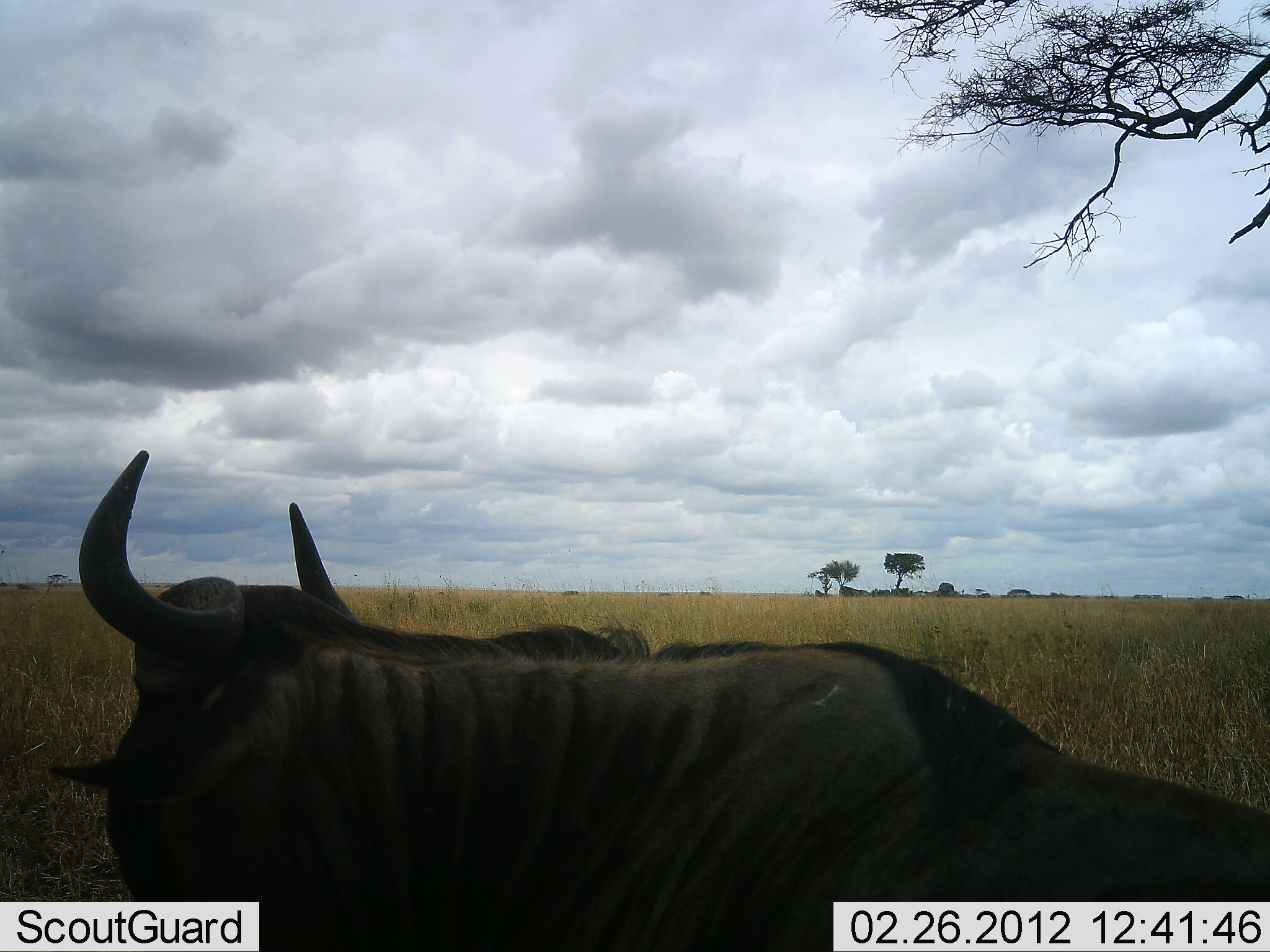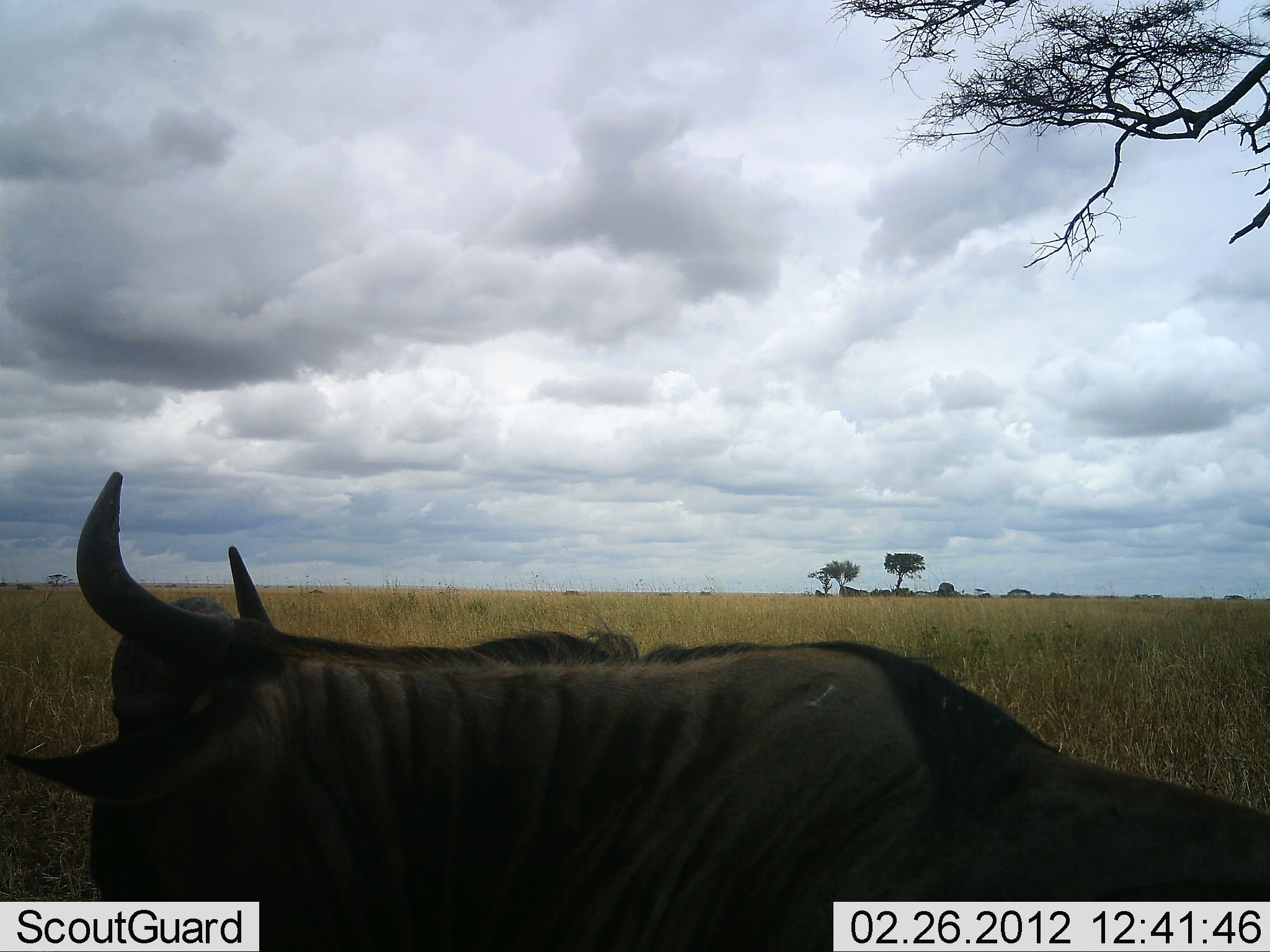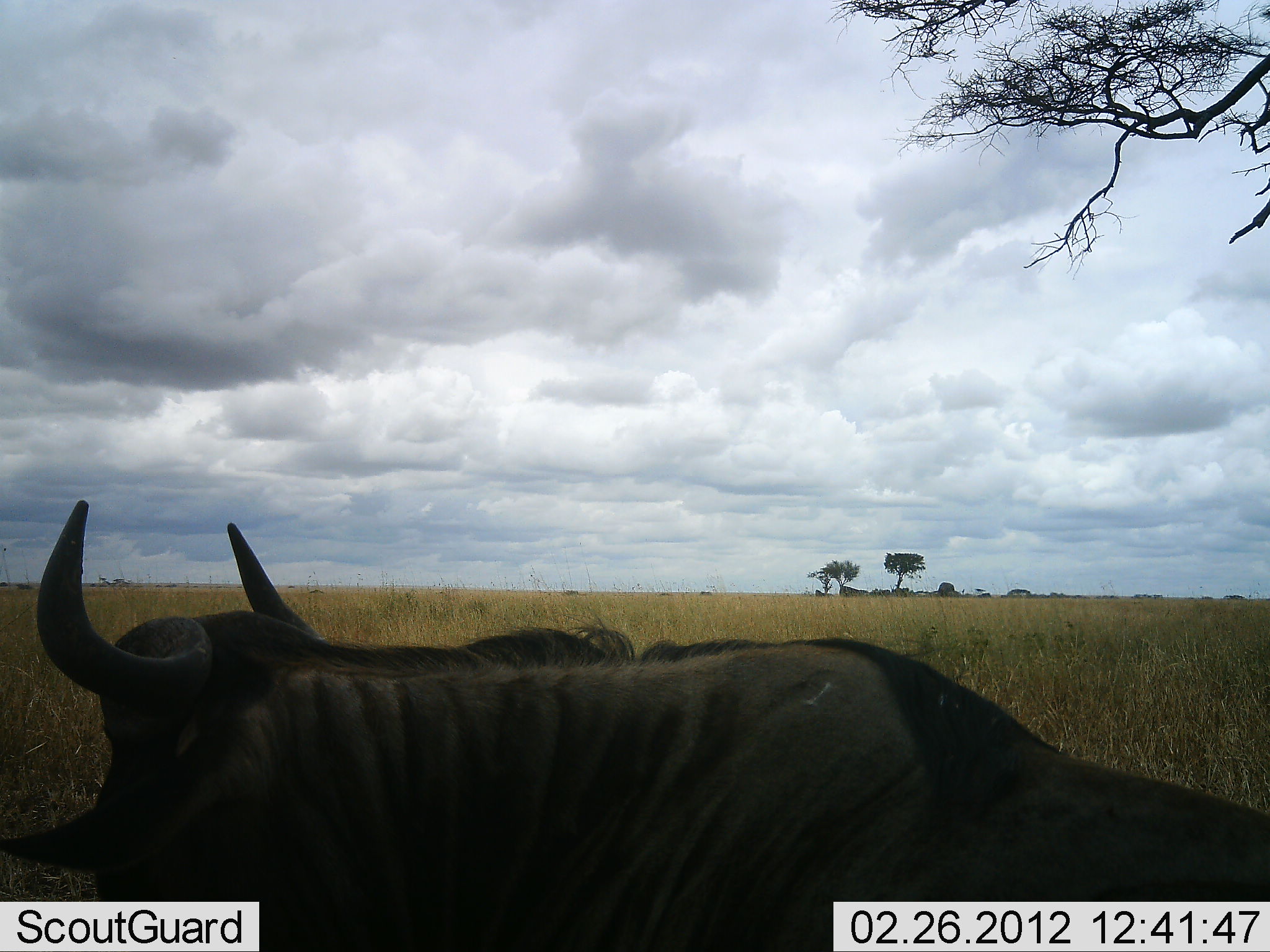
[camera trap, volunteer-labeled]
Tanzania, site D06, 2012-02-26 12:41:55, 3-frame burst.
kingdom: Animalia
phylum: Chordata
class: Mammalia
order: Artiodactyla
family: Bovidae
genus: Connochaetes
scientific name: Connochaetes taurinus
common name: blue wildebeest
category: wildebeest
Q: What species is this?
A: Wildebeest (blue wildebeest) (Connochaetes taurinus).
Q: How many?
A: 1.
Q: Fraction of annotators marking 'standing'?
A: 25%.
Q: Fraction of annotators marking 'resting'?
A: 58%.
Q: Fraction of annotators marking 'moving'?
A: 17%.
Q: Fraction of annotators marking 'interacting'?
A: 0%.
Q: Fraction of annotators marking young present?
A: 0%.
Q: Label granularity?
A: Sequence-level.